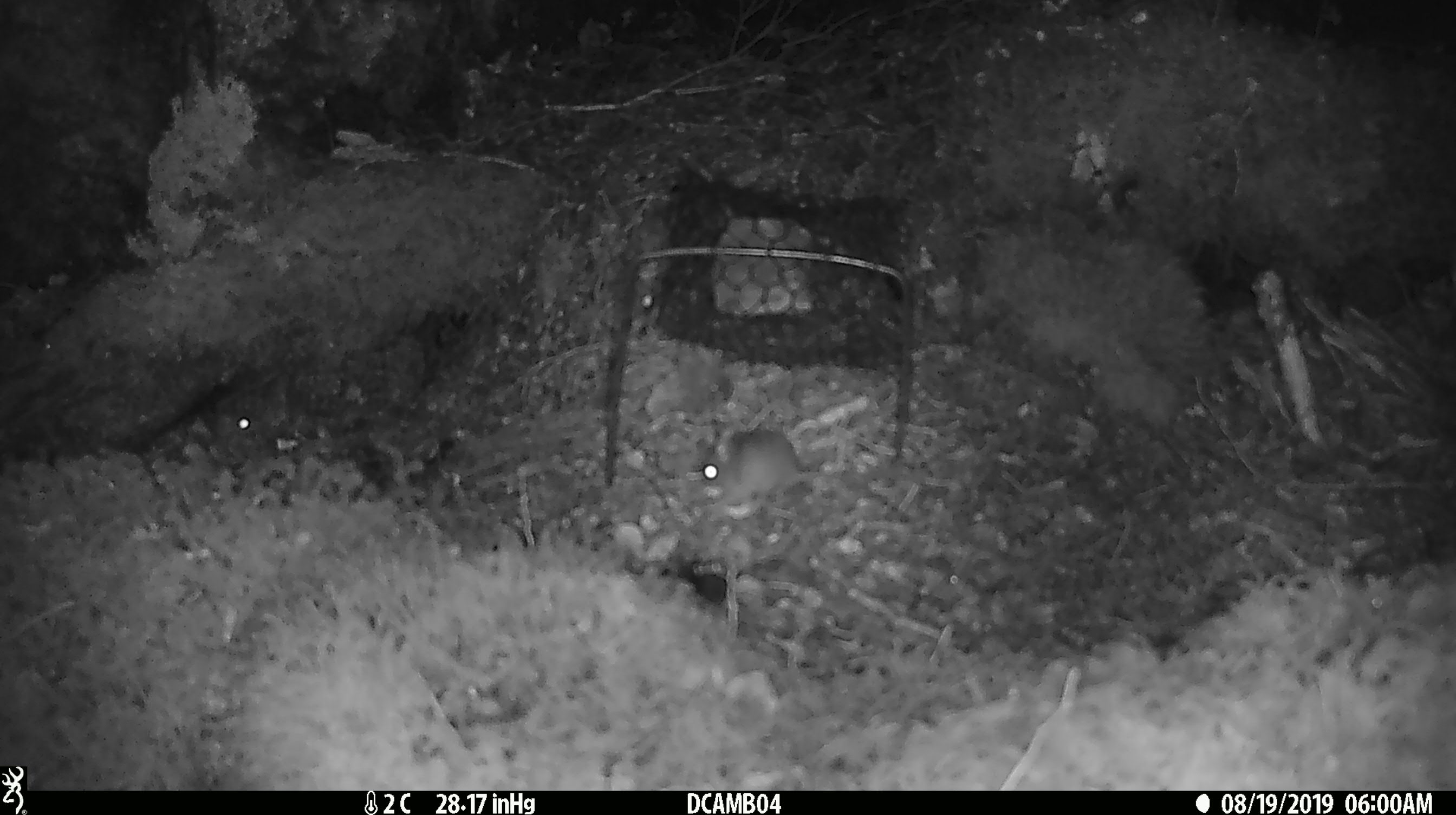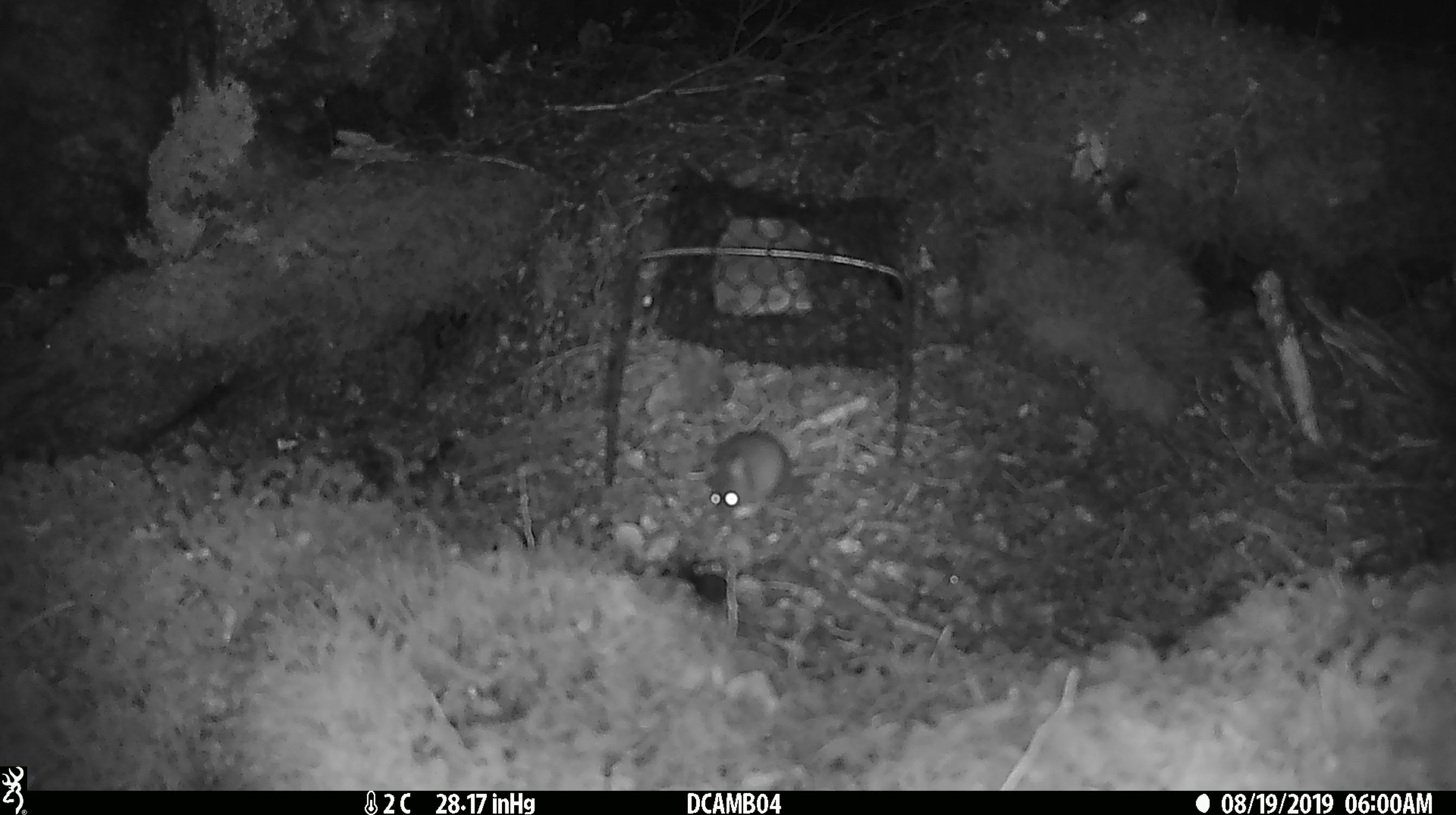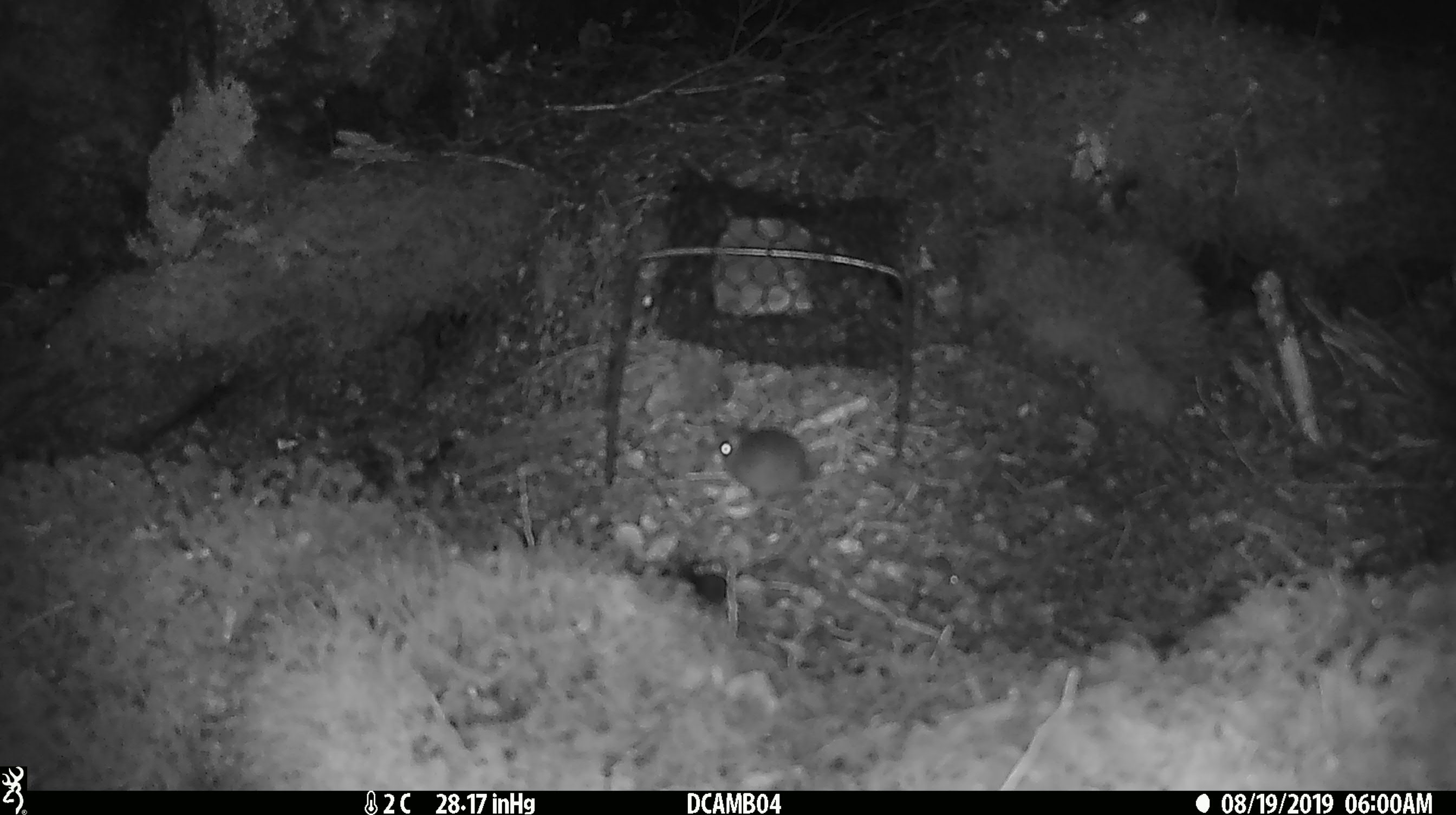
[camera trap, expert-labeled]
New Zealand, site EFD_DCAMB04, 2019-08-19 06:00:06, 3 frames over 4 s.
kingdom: Animalia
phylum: Chordata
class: Mammalia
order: Rodentia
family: Muridae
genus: Mus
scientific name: Mus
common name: mouse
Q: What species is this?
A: Mouse (Mus).